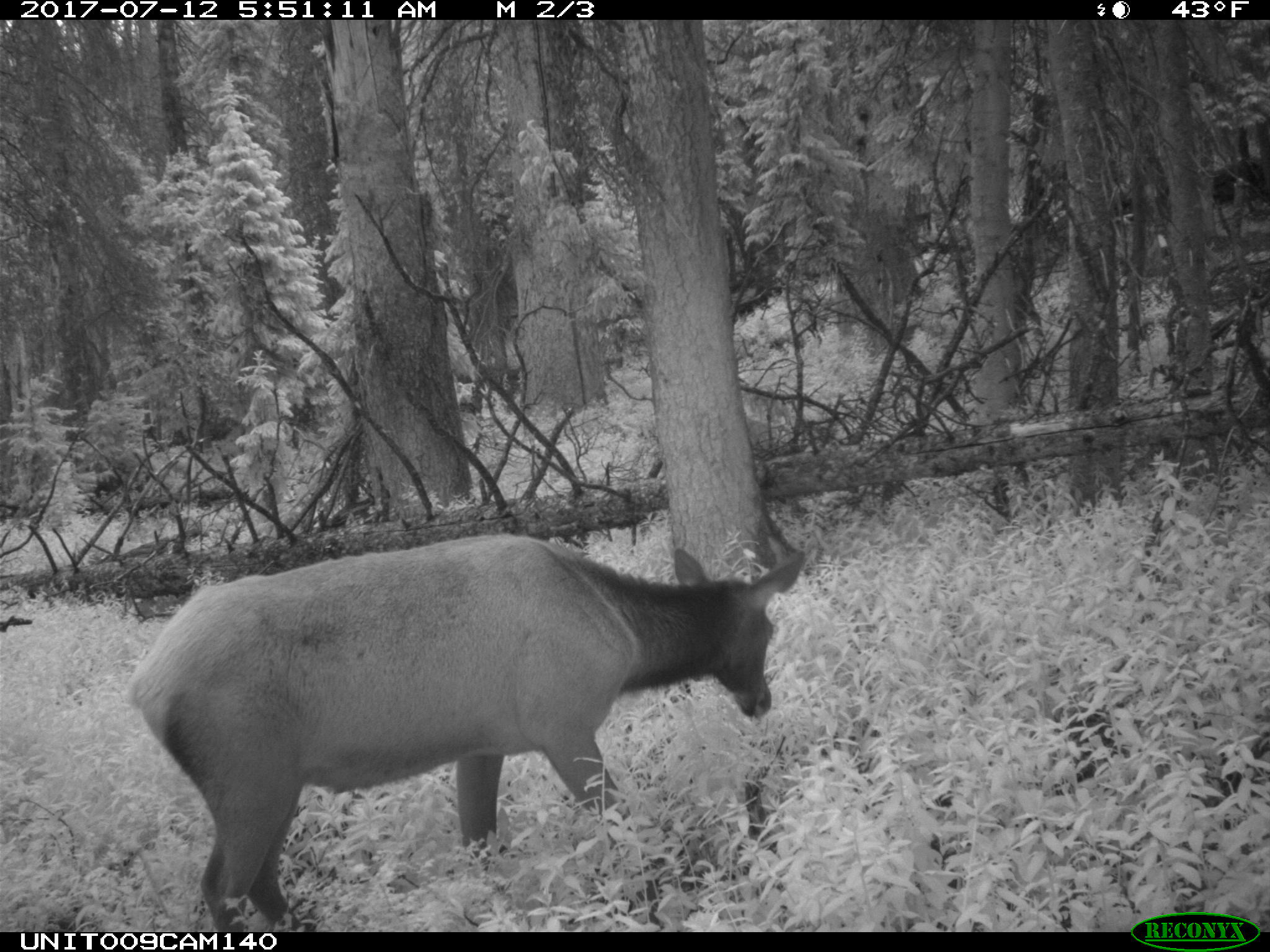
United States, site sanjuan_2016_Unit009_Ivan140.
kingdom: Animalia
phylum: Chordata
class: Mammalia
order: Artiodactyla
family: Cervidae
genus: Cervus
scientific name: Cervus elaphus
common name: red deer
Cervus elaphus (red deer).